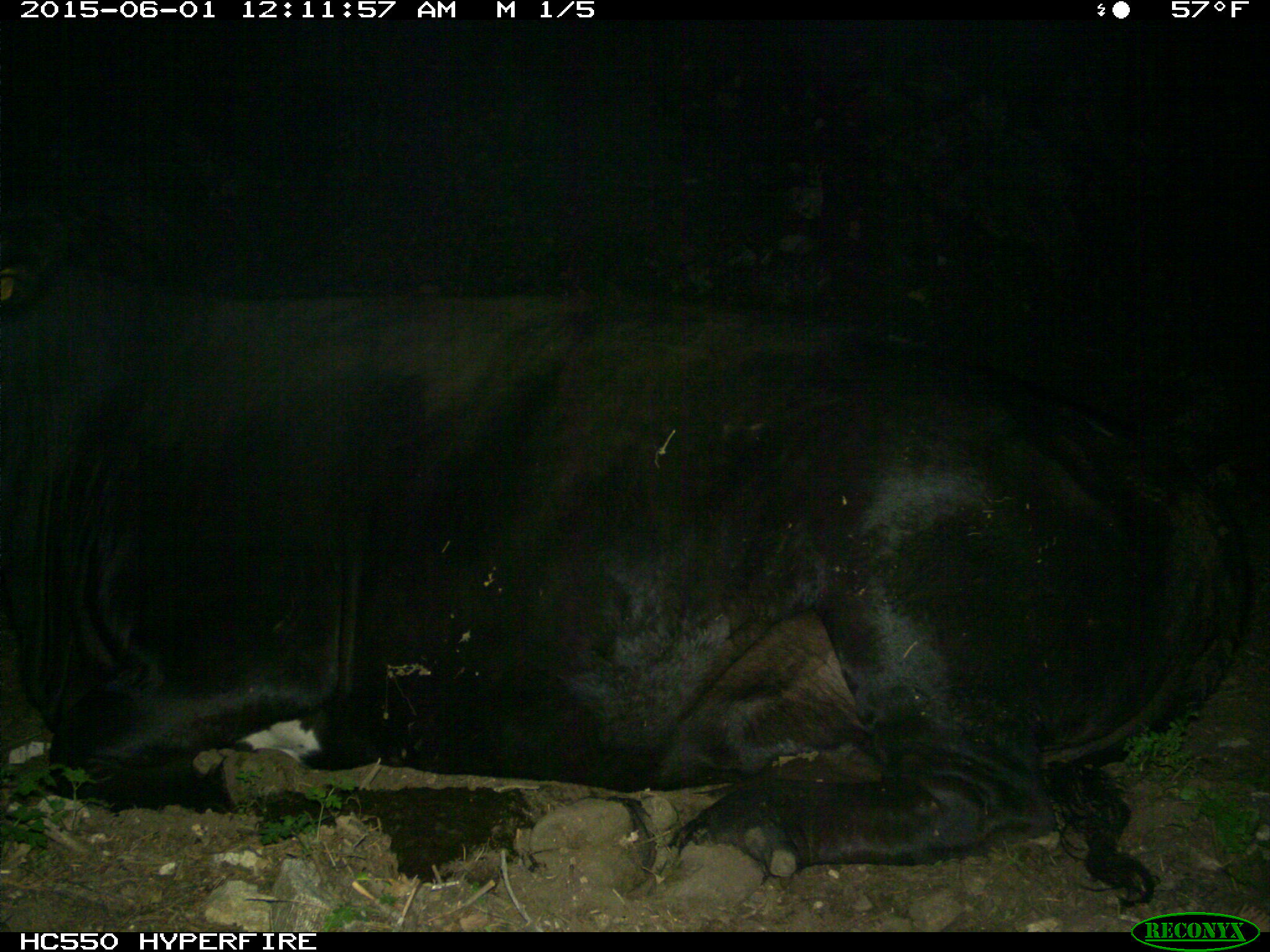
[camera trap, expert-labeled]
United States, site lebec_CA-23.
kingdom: Animalia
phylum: Chordata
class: Mammalia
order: Artiodactyla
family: Bovidae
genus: Bos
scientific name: Bos taurus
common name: domestic cow